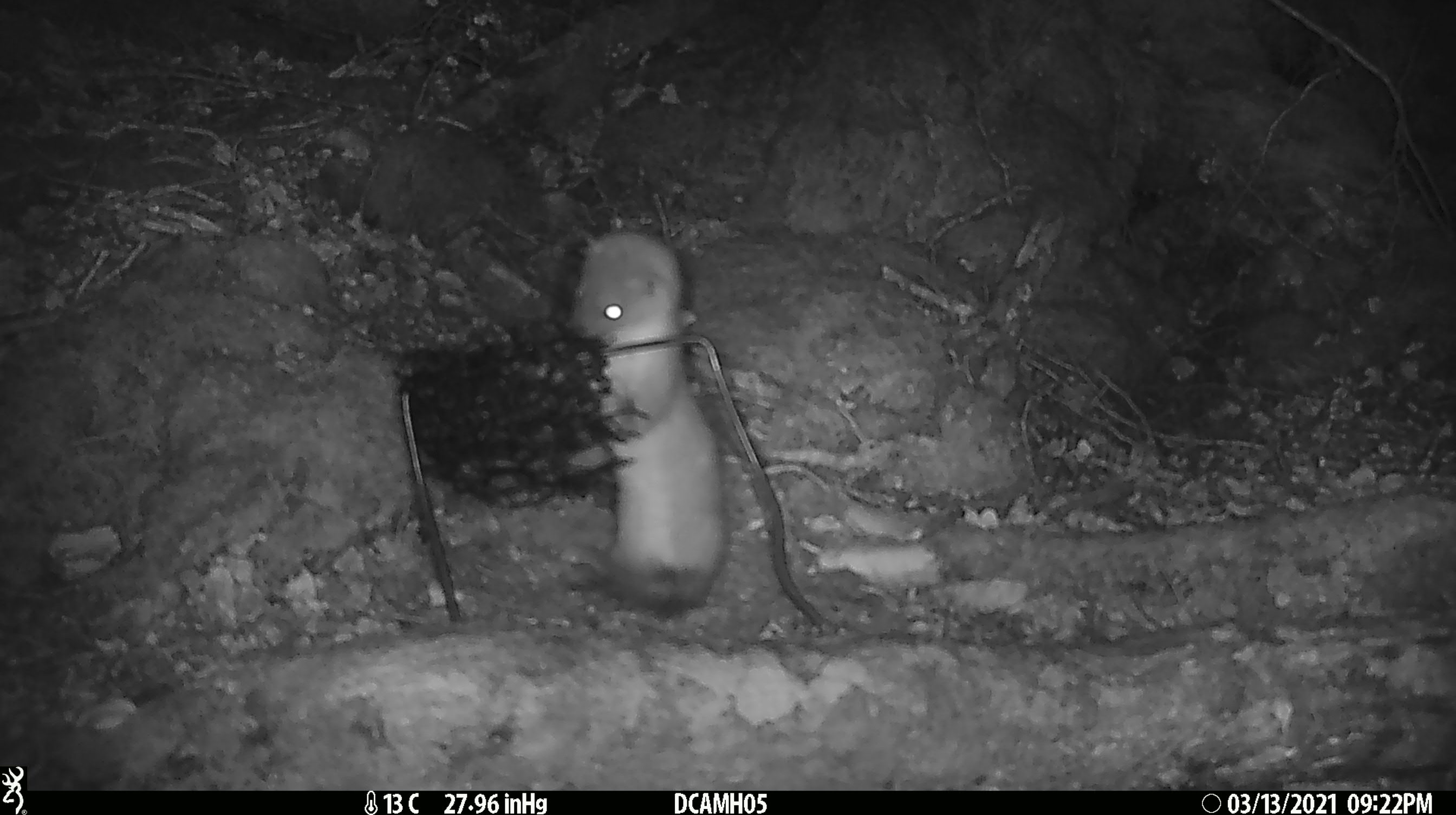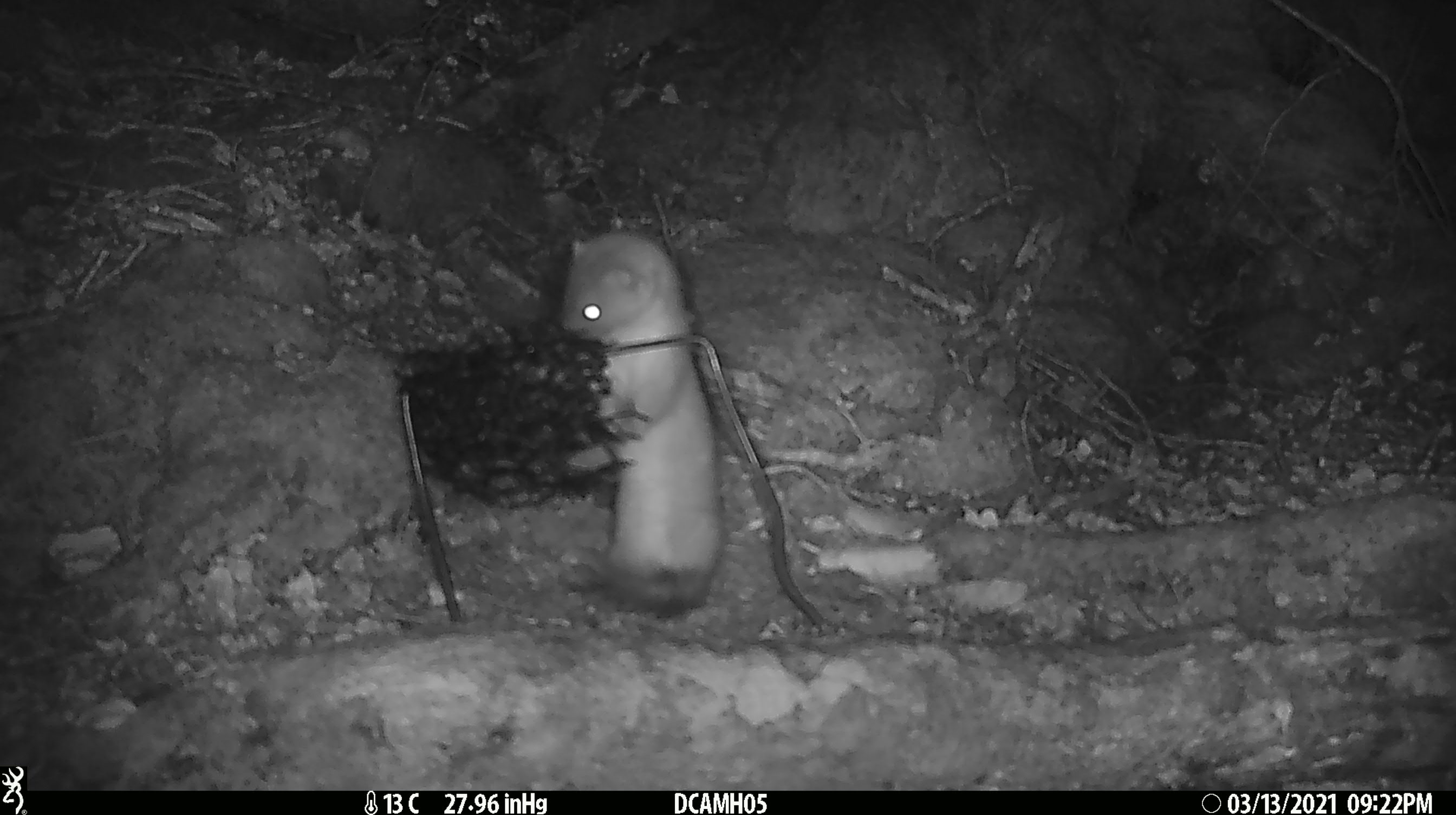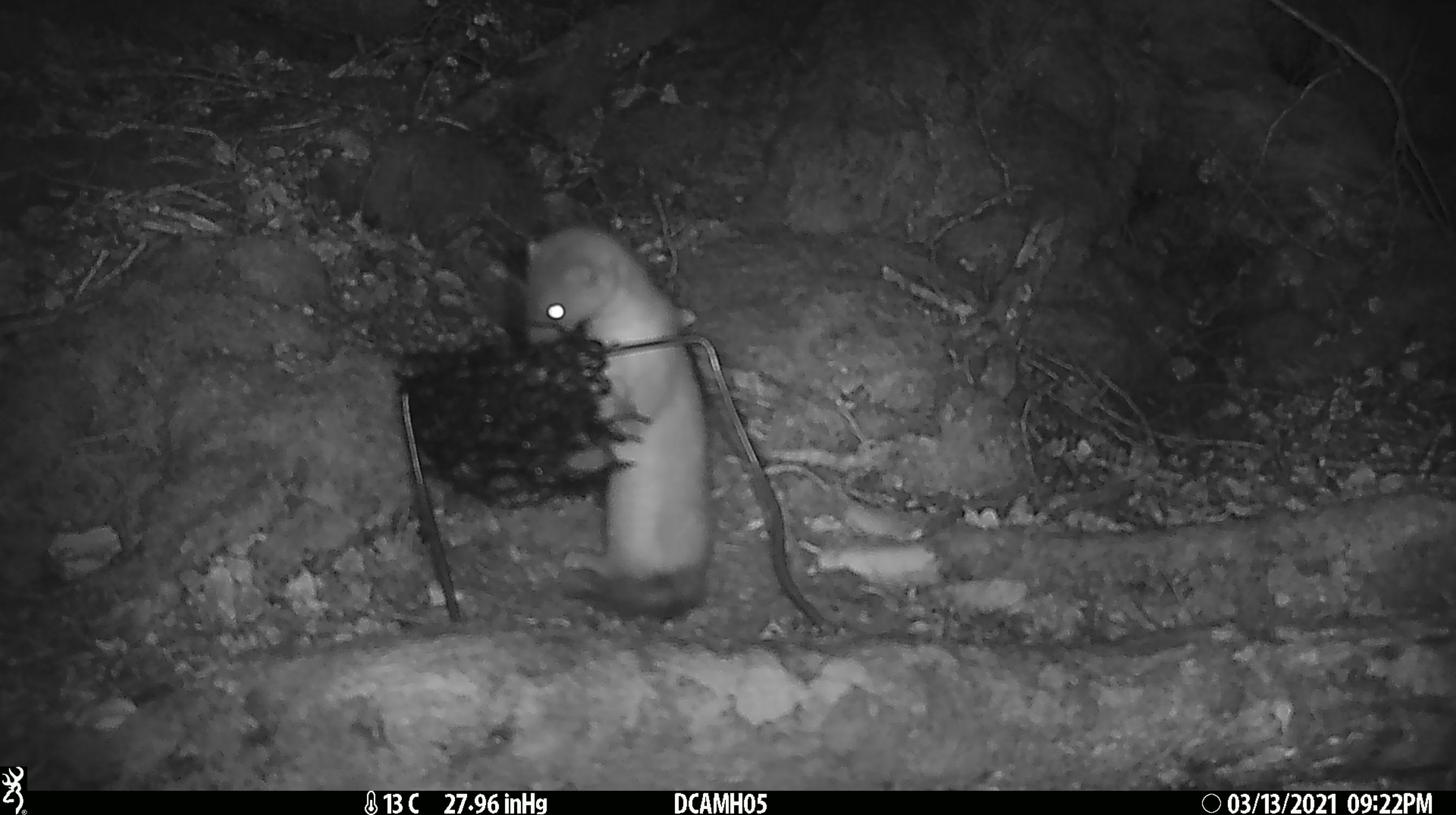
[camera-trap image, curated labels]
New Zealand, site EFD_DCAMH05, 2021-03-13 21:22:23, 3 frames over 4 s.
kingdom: Animalia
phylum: Chordata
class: Mammalia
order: Carnivora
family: Mustelidae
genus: Mustela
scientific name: Mustela erminea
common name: stoat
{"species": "stoat (Mustela erminea)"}